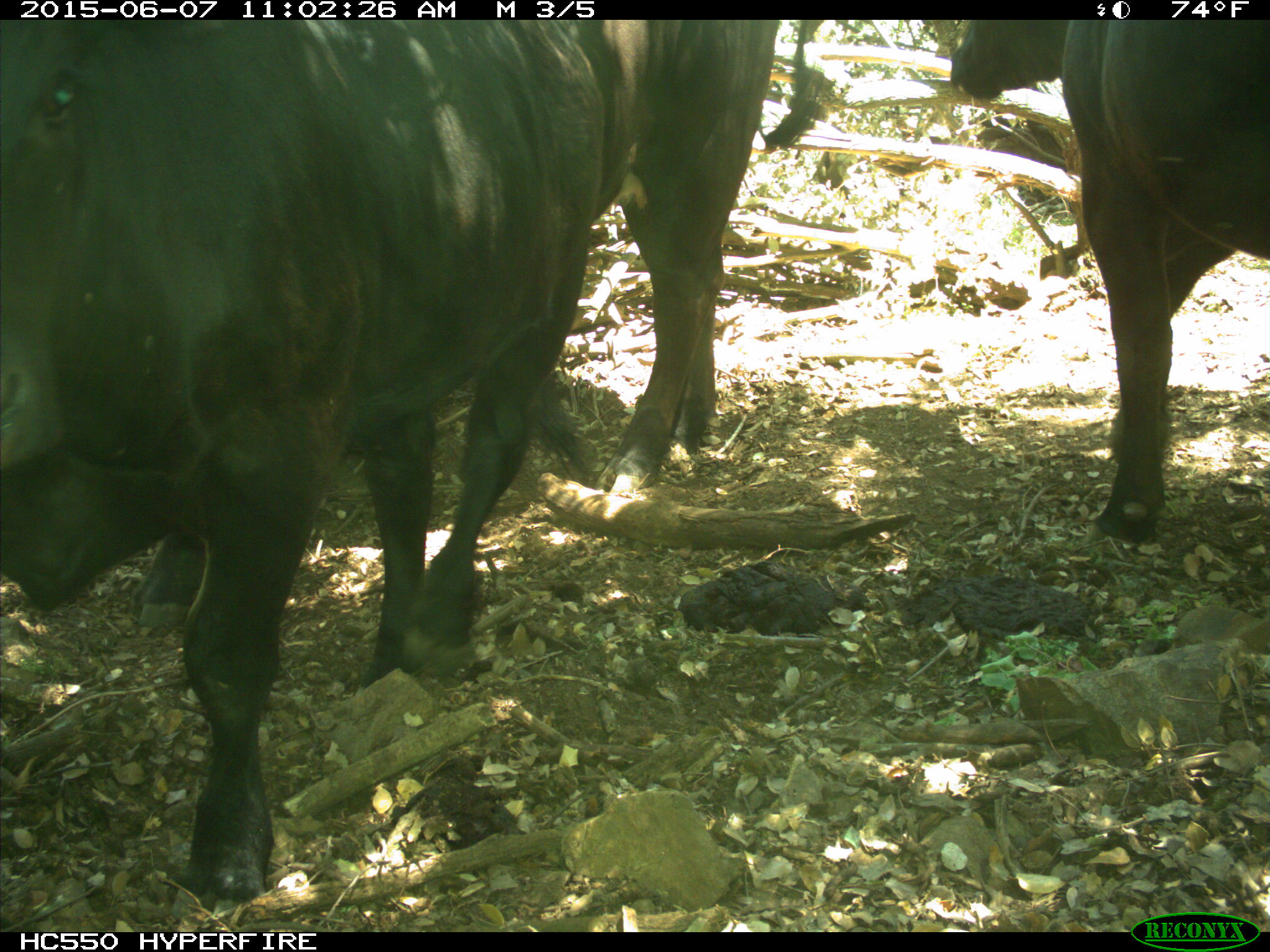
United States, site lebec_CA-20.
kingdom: Animalia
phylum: Chordata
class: Mammalia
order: Artiodactyla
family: Bovidae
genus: Bos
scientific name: Bos taurus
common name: domestic cow